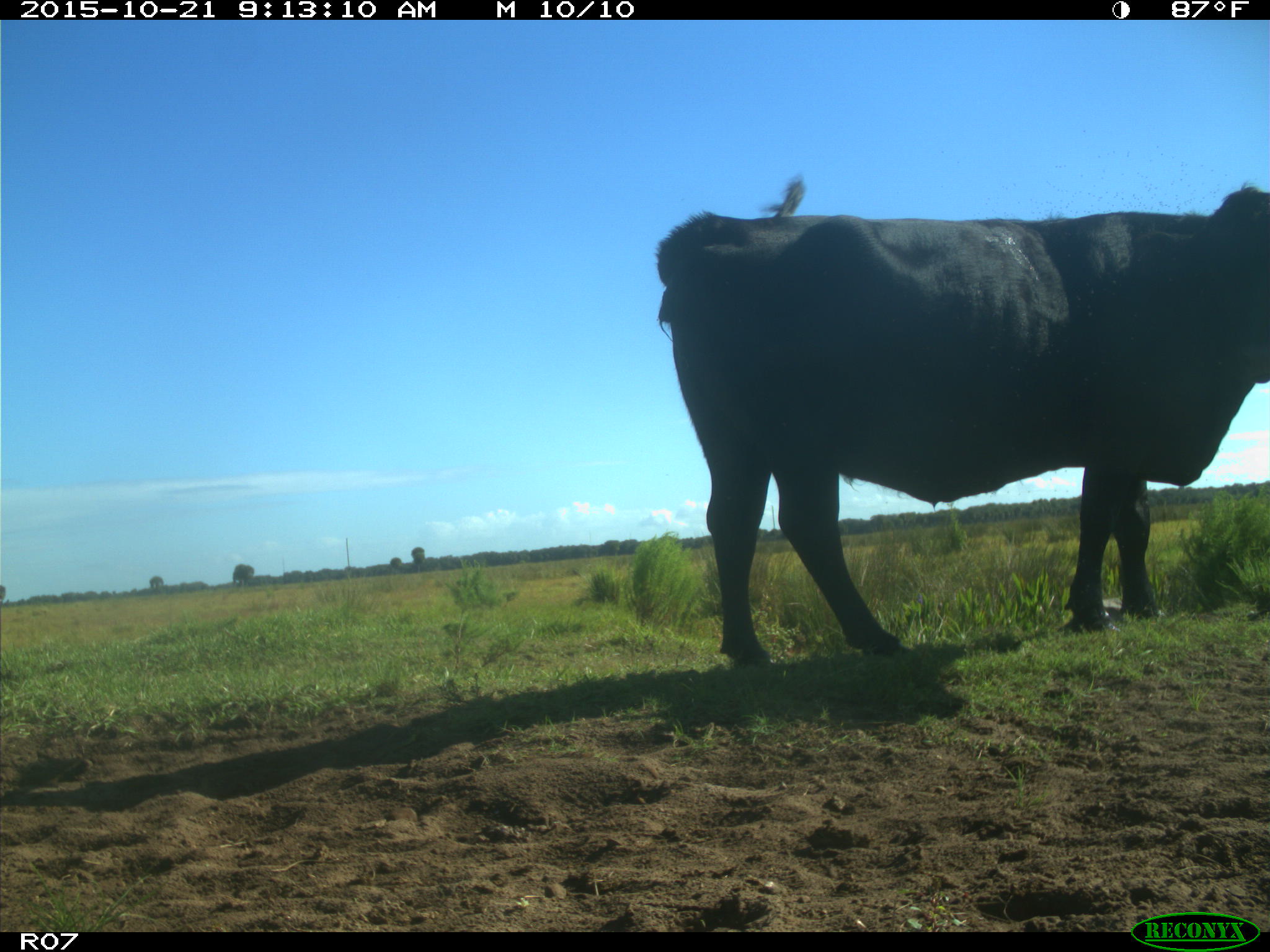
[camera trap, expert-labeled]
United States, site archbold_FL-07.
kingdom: Animalia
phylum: Chordata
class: Mammalia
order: Artiodactyla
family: Bovidae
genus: Bos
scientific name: Bos taurus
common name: domestic cow